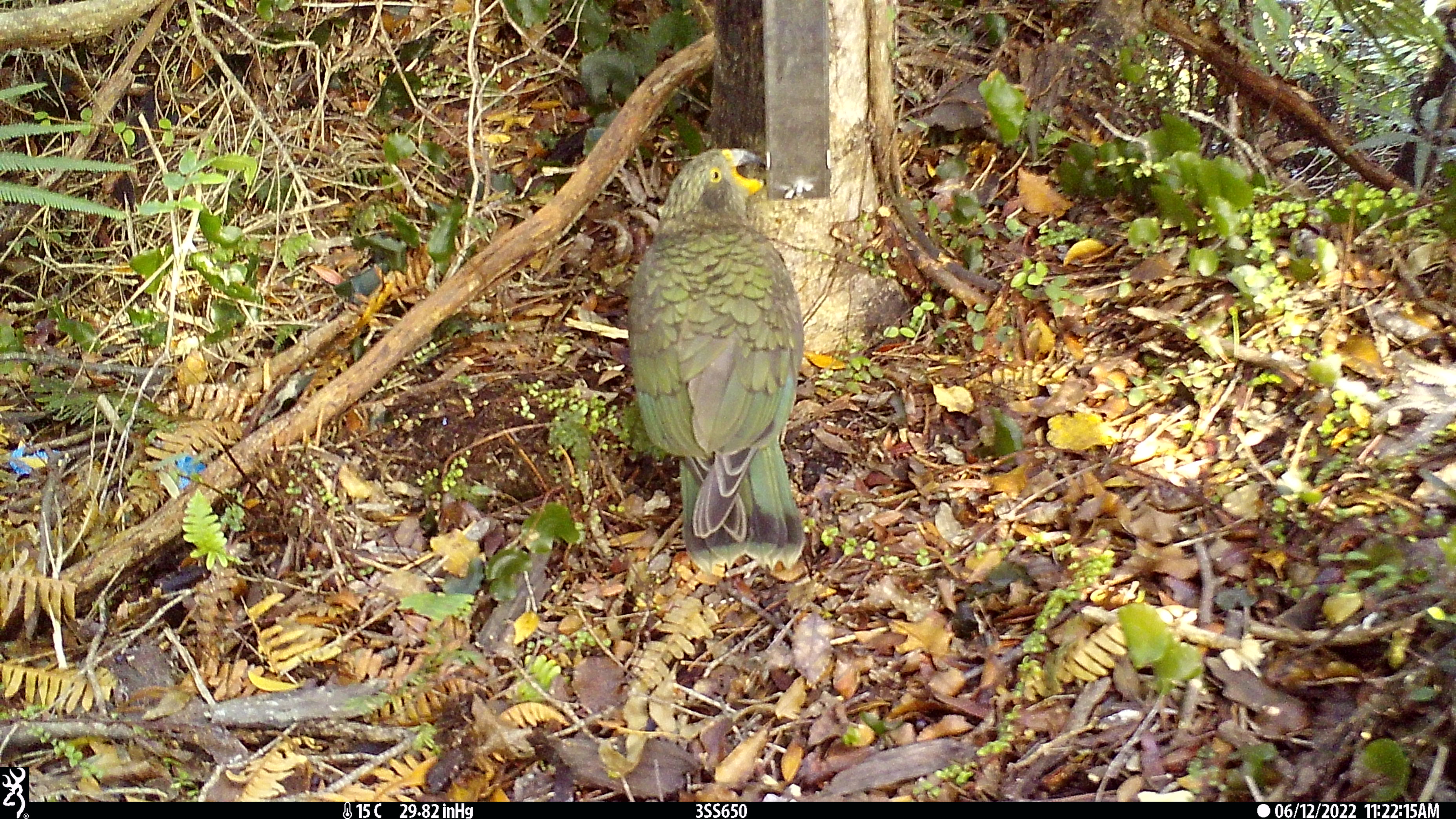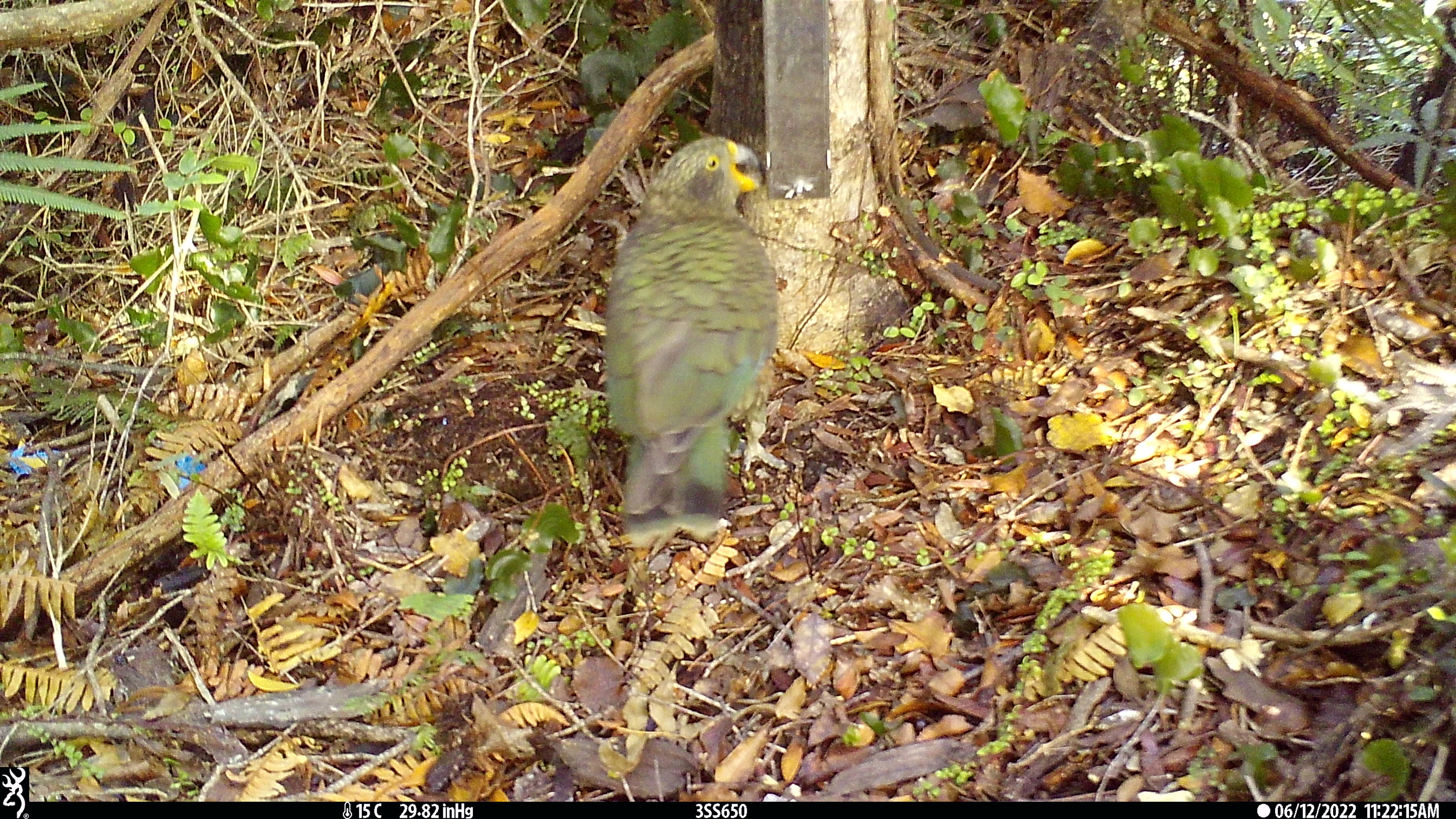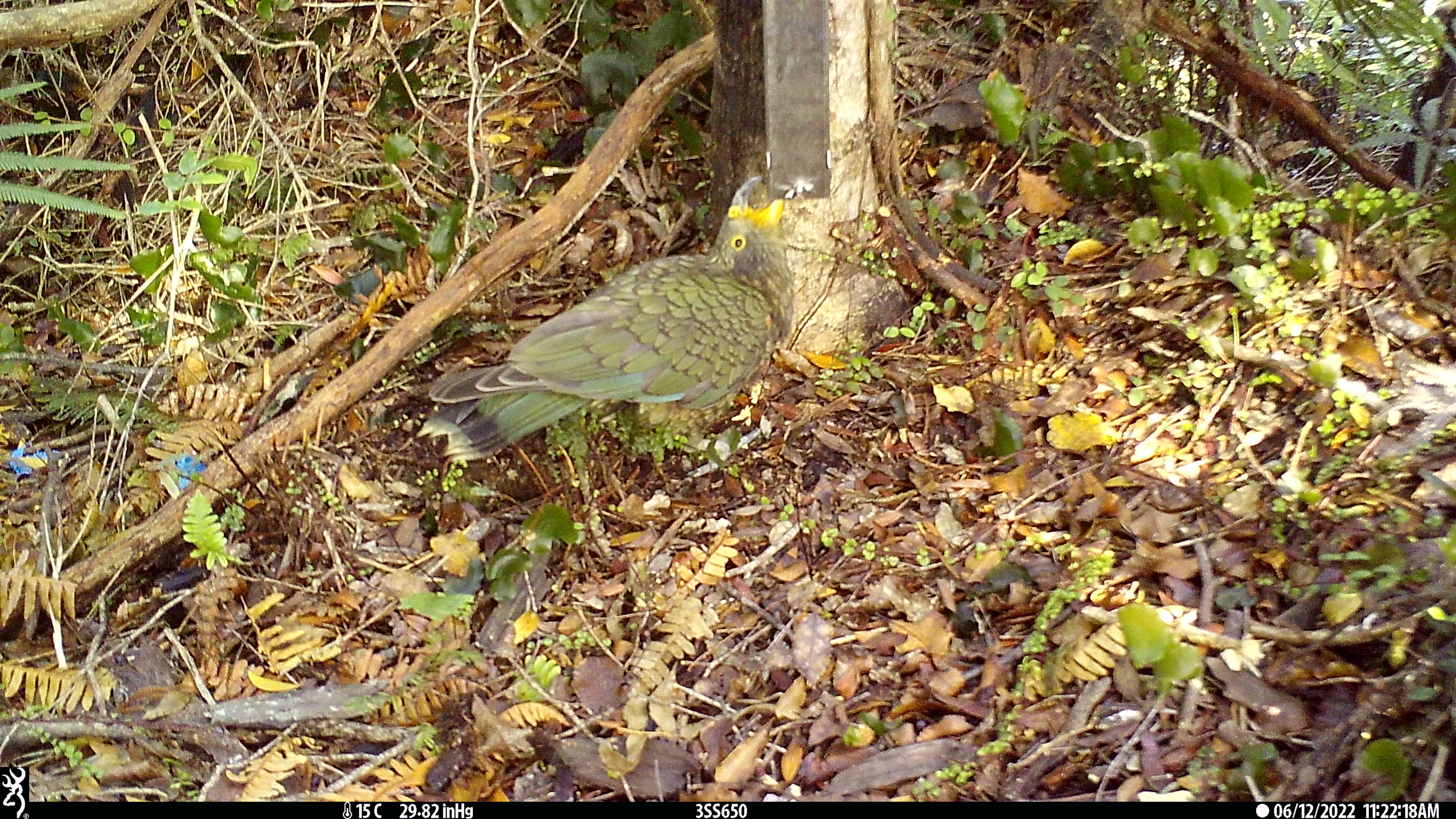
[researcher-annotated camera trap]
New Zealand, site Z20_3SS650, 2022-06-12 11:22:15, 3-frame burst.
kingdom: Animalia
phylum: Chordata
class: Aves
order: Psittaciformes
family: Strigopidae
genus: Nestor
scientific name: Nestor notabilis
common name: kea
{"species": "kea (Nestor notabilis)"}